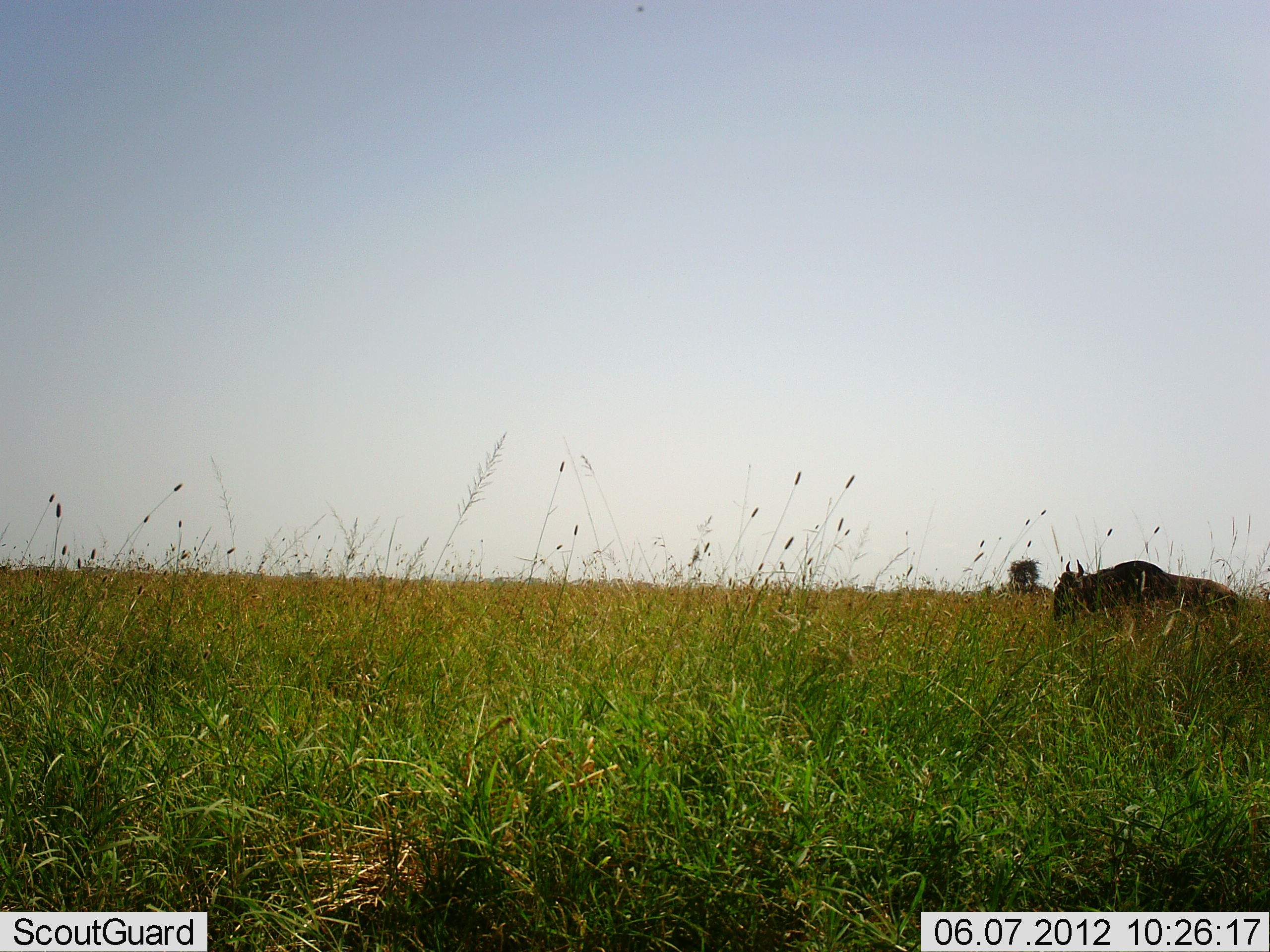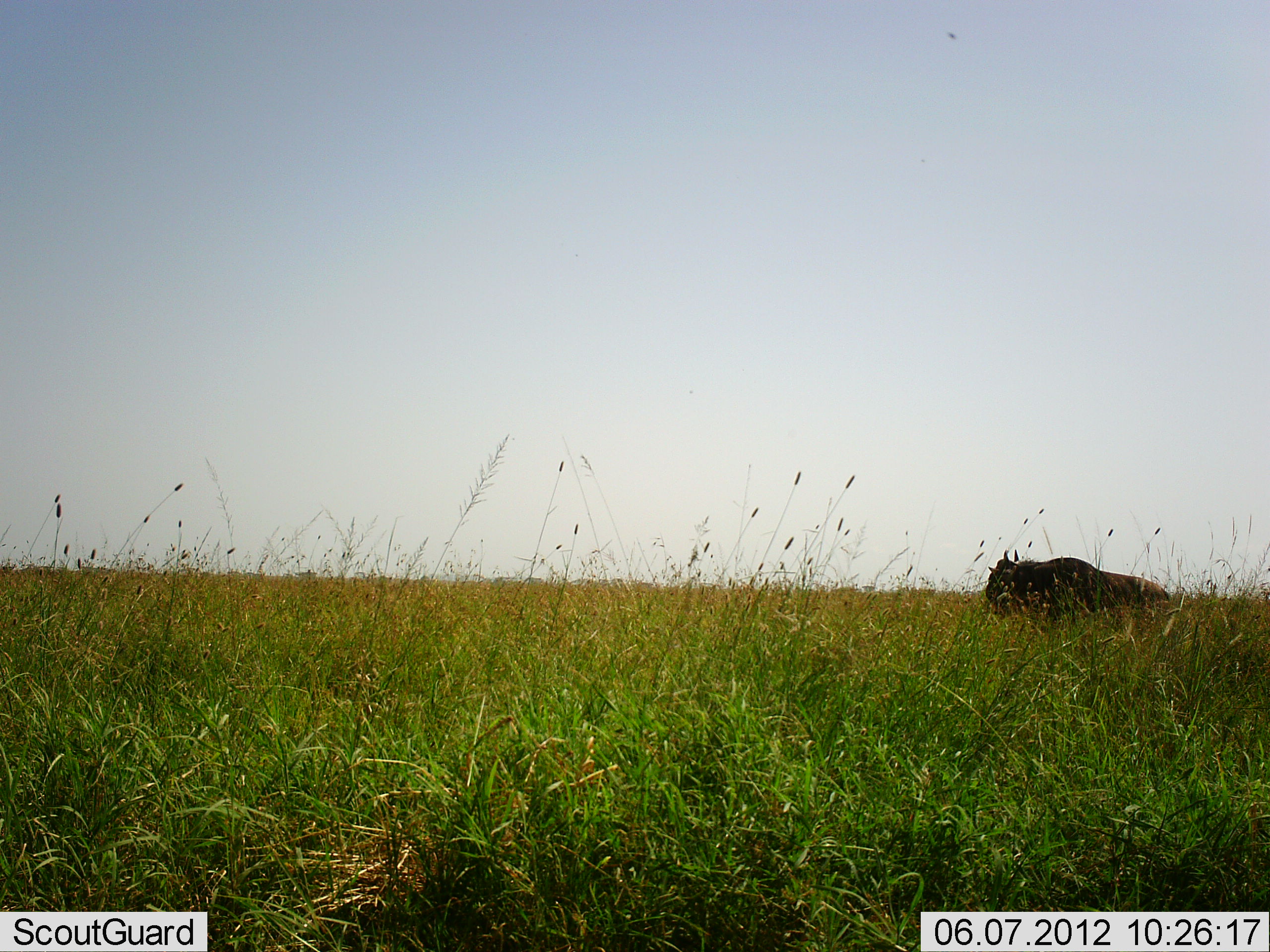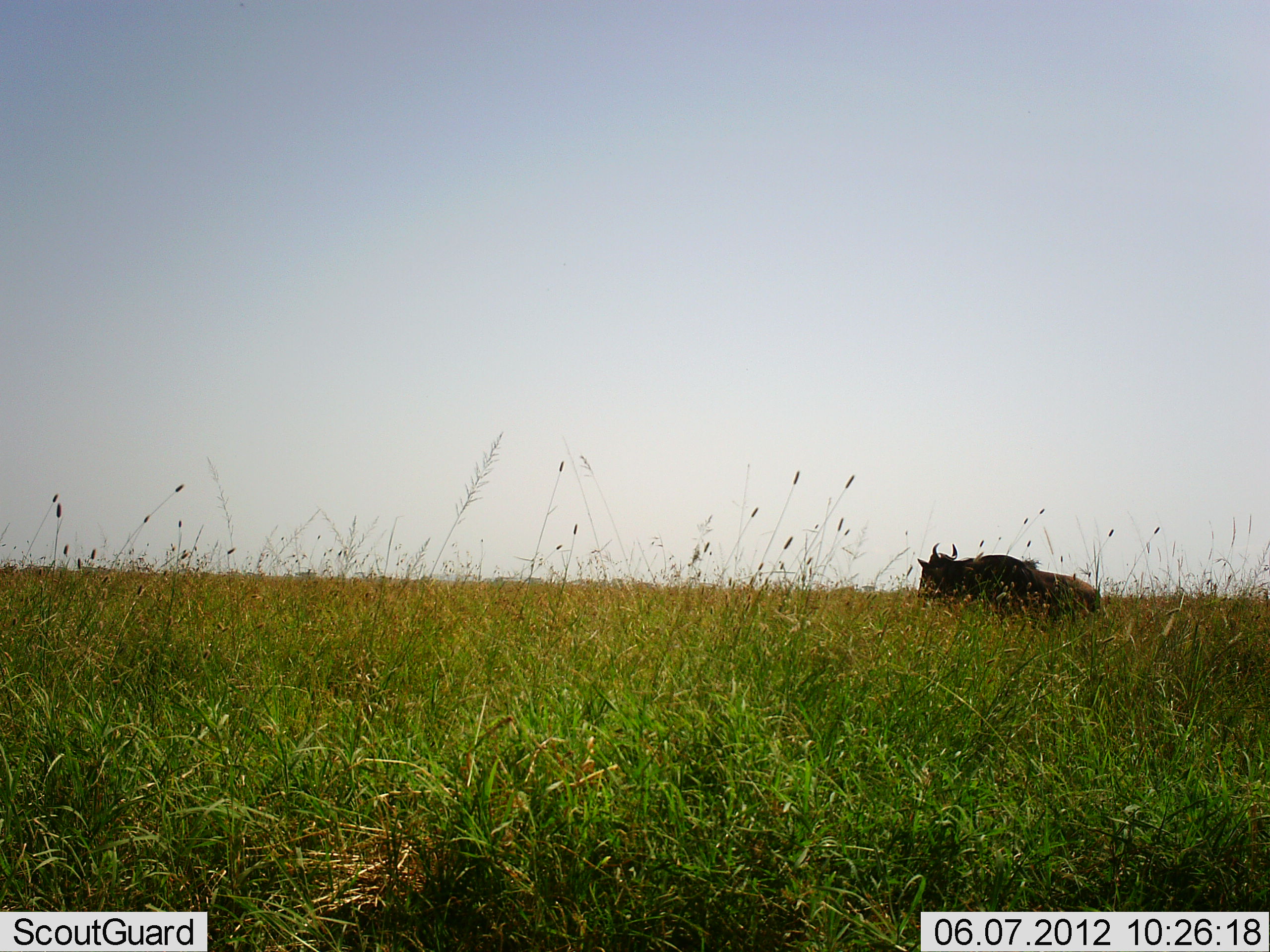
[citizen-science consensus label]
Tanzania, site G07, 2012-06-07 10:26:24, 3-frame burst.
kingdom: Animalia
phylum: Chordata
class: Mammalia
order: Artiodactyla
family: Bovidae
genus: Connochaetes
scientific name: Connochaetes taurinus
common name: blue wildebeest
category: wildebeest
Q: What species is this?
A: Wildebeest (blue wildebeest) (Connochaetes taurinus).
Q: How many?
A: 1.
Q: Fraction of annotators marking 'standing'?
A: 0%.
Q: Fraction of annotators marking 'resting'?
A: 0%.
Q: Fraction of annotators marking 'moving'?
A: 100%.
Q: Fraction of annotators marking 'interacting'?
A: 0%.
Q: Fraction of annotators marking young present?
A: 0%.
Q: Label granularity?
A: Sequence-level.